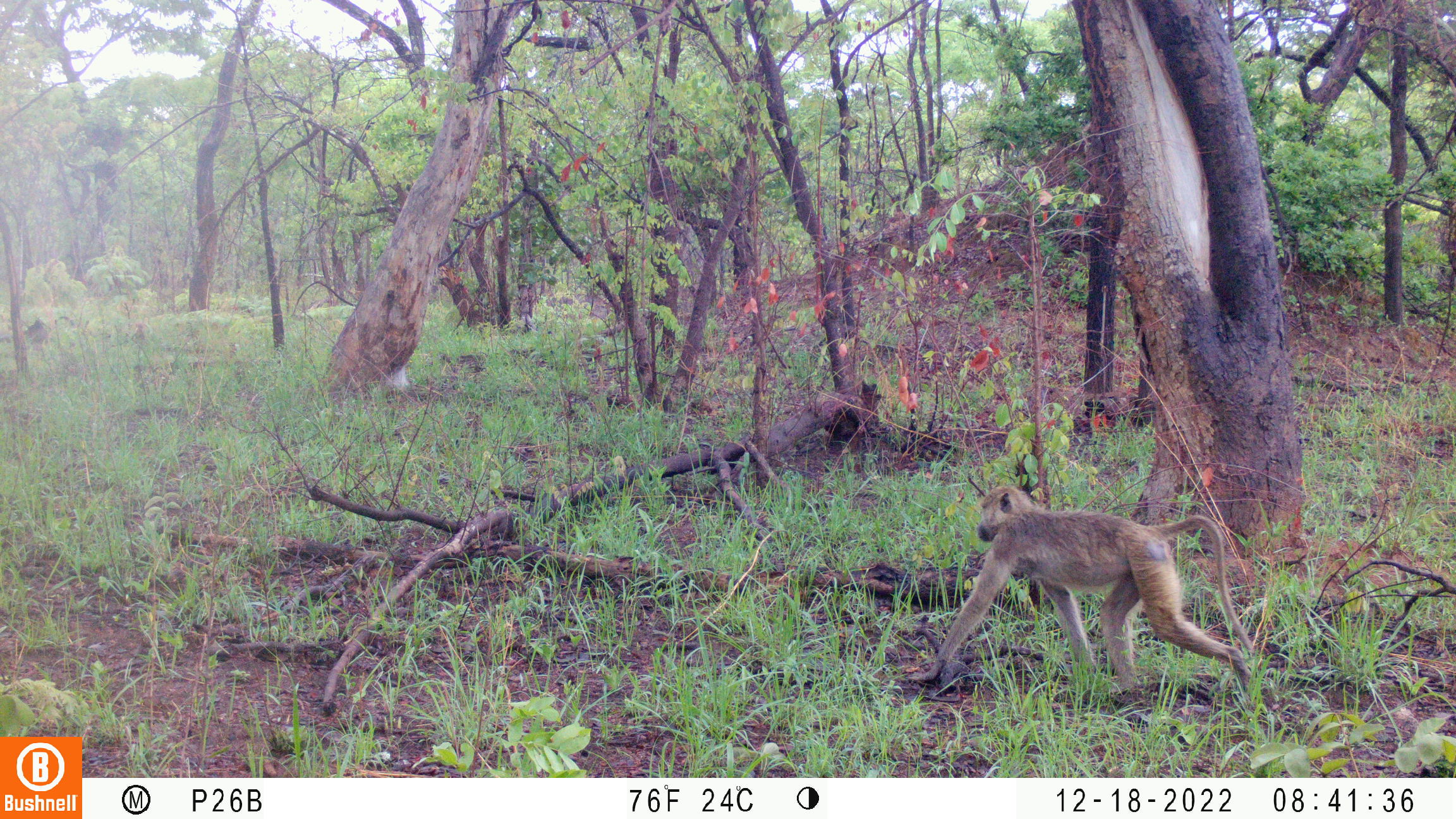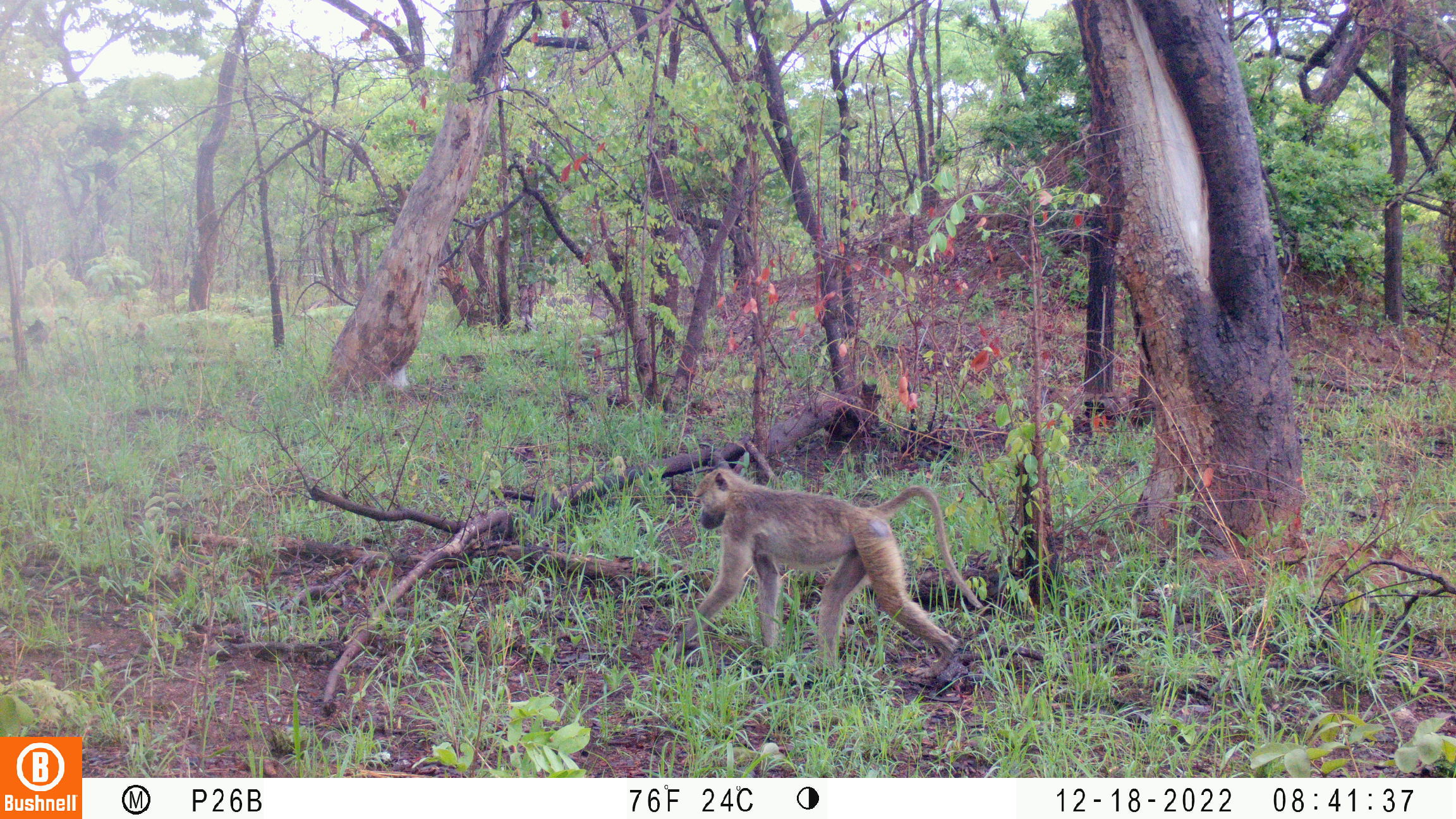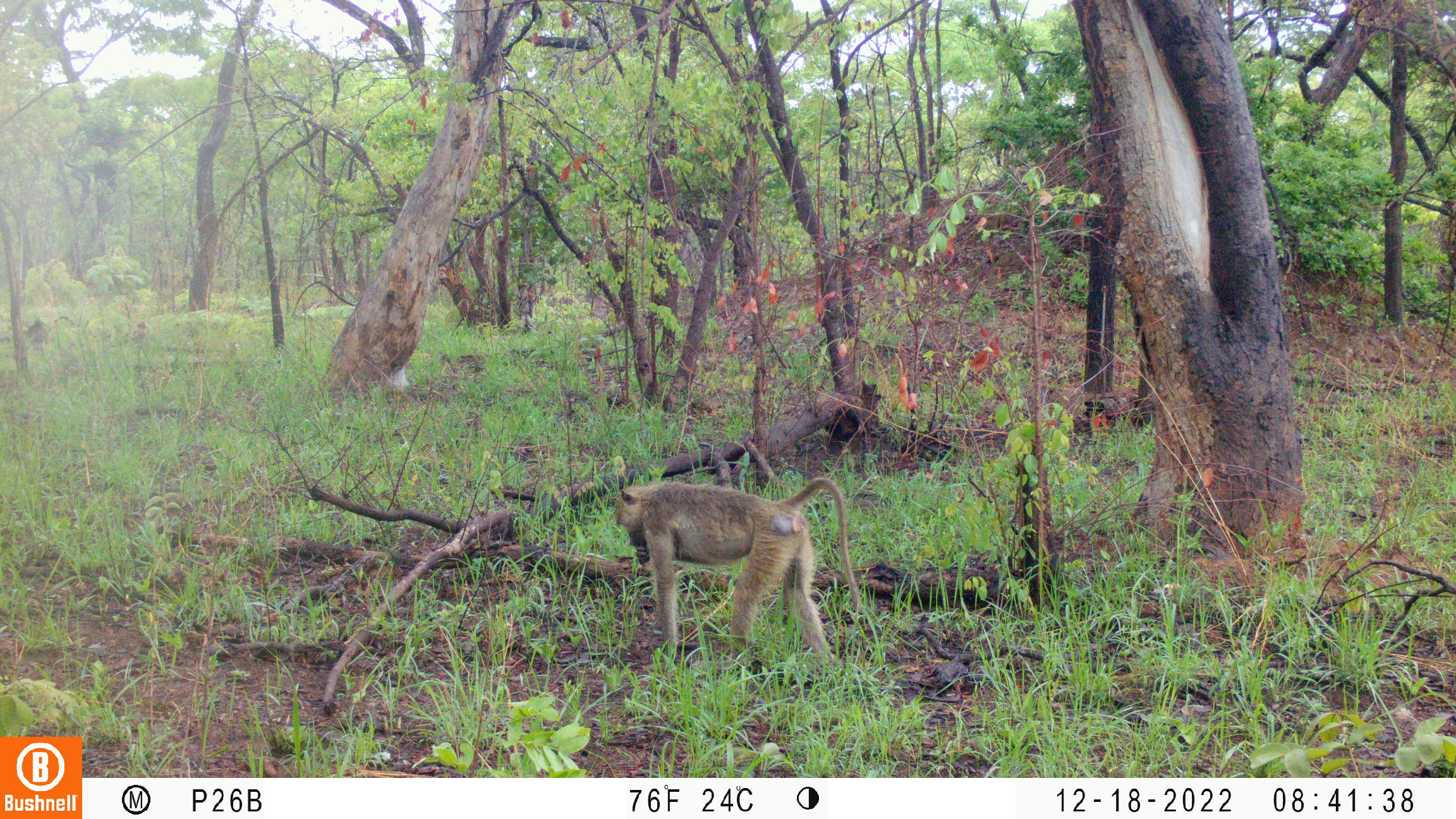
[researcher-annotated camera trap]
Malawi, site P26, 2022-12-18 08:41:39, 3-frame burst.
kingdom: Animalia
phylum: Chordata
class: Mammalia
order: Primates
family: Cercopithecidae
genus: Papio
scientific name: Papio cynocephalus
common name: yellow baboon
Yellow baboon (Papio cynocephalus), count 1.